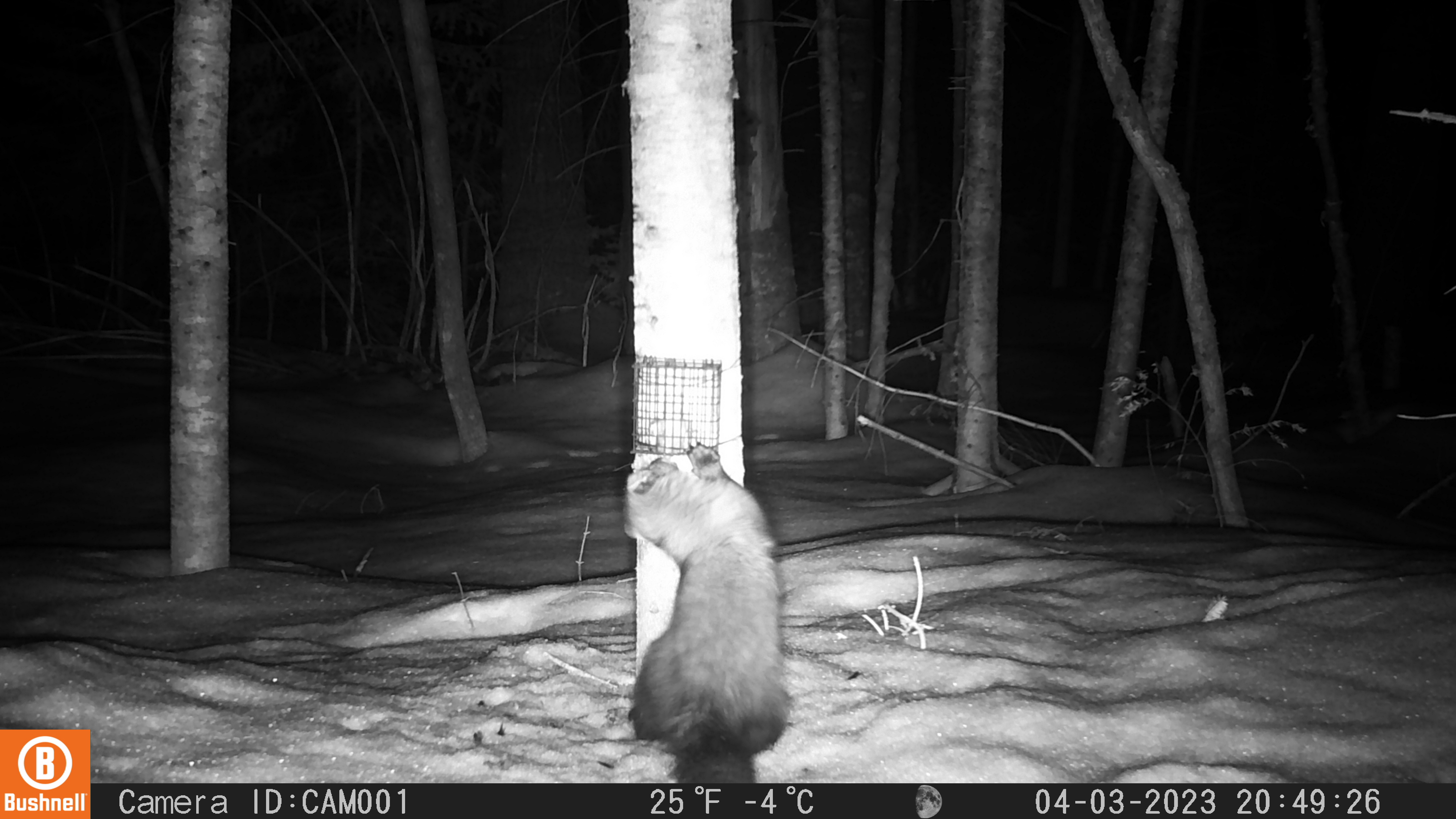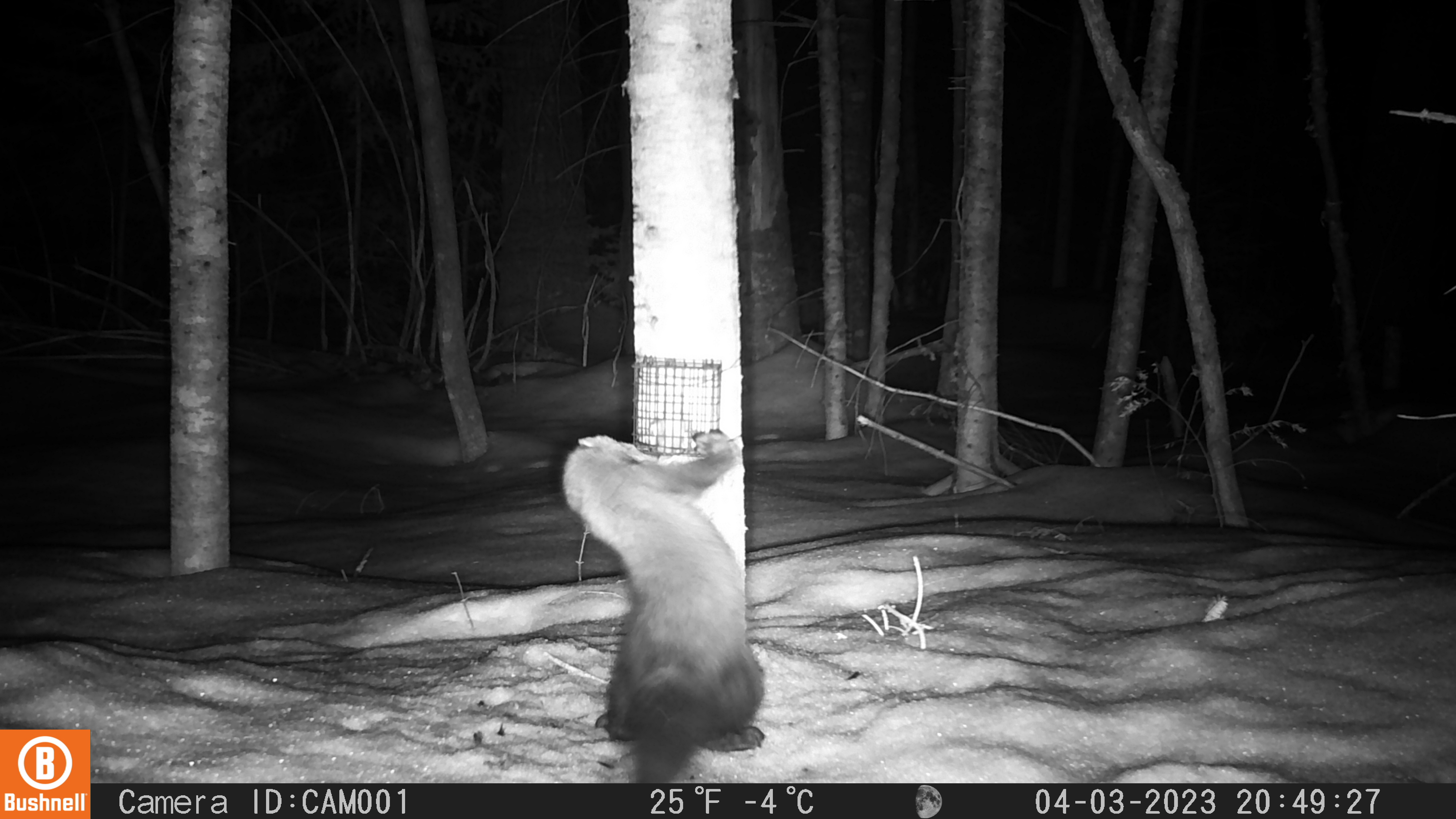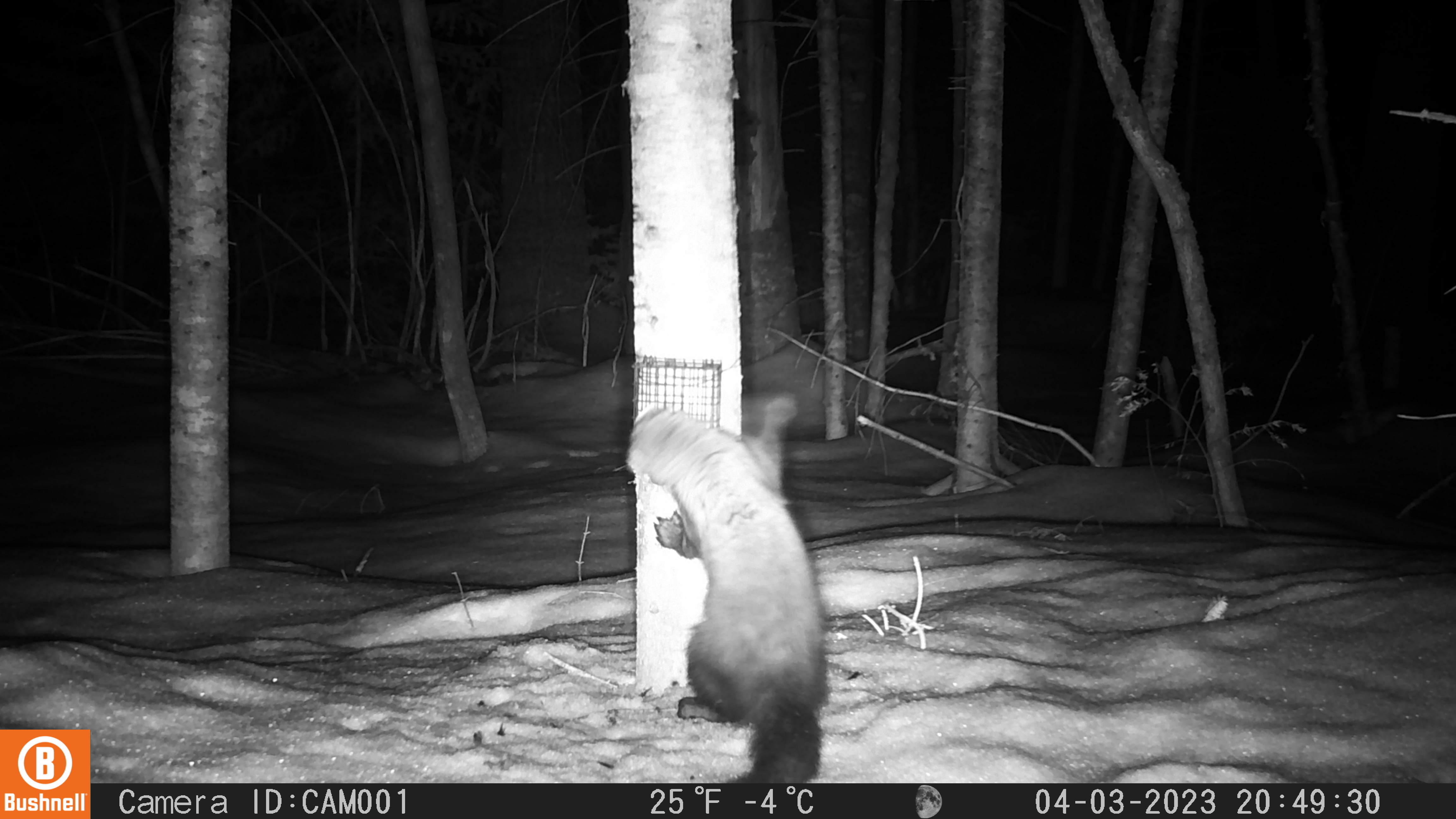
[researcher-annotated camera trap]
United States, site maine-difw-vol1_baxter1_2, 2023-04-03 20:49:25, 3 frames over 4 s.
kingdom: Animalia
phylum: Chordata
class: Mammalia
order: Carnivora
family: Mustelidae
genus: Pekania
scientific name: Pekania pennanti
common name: fisher